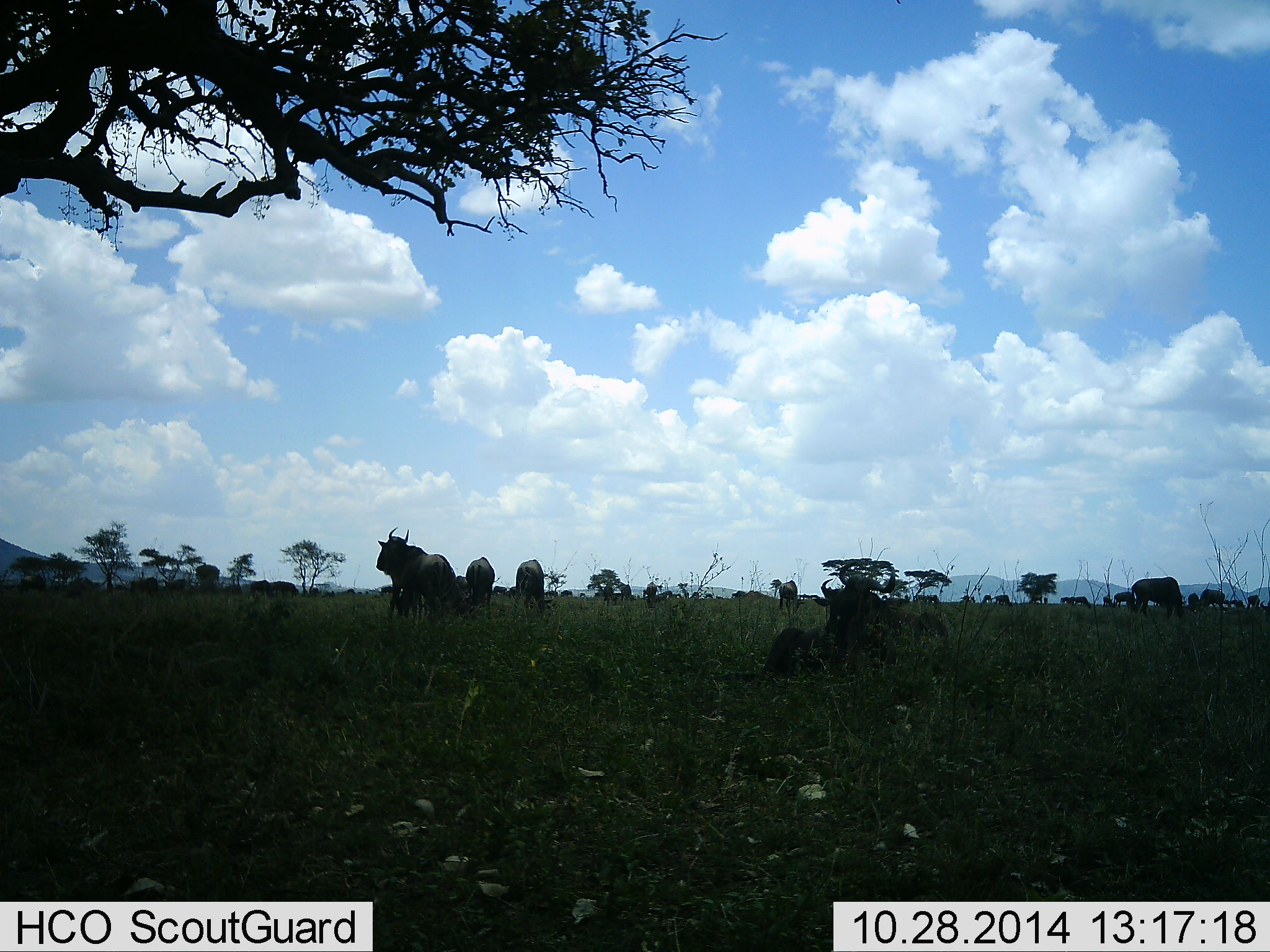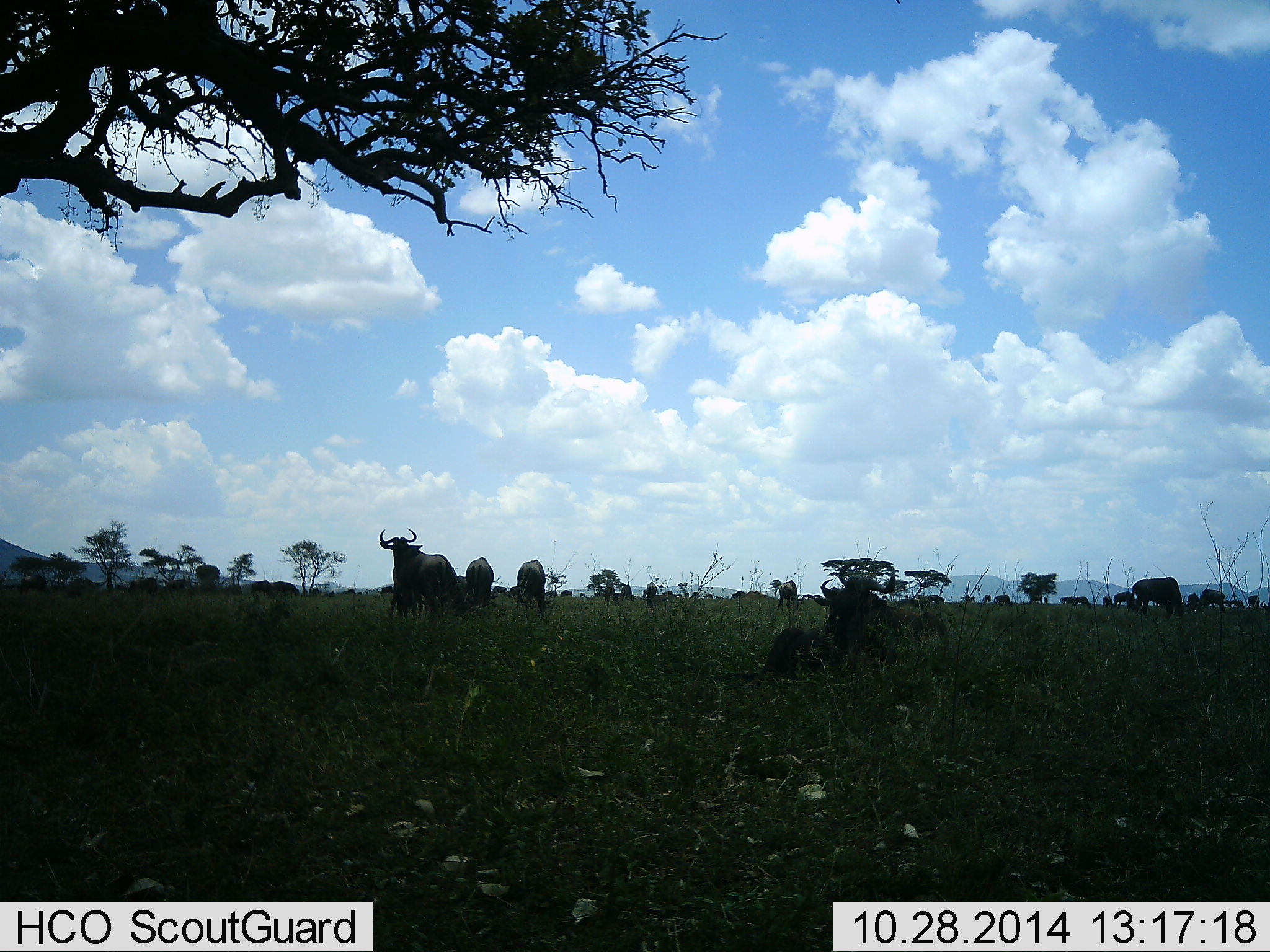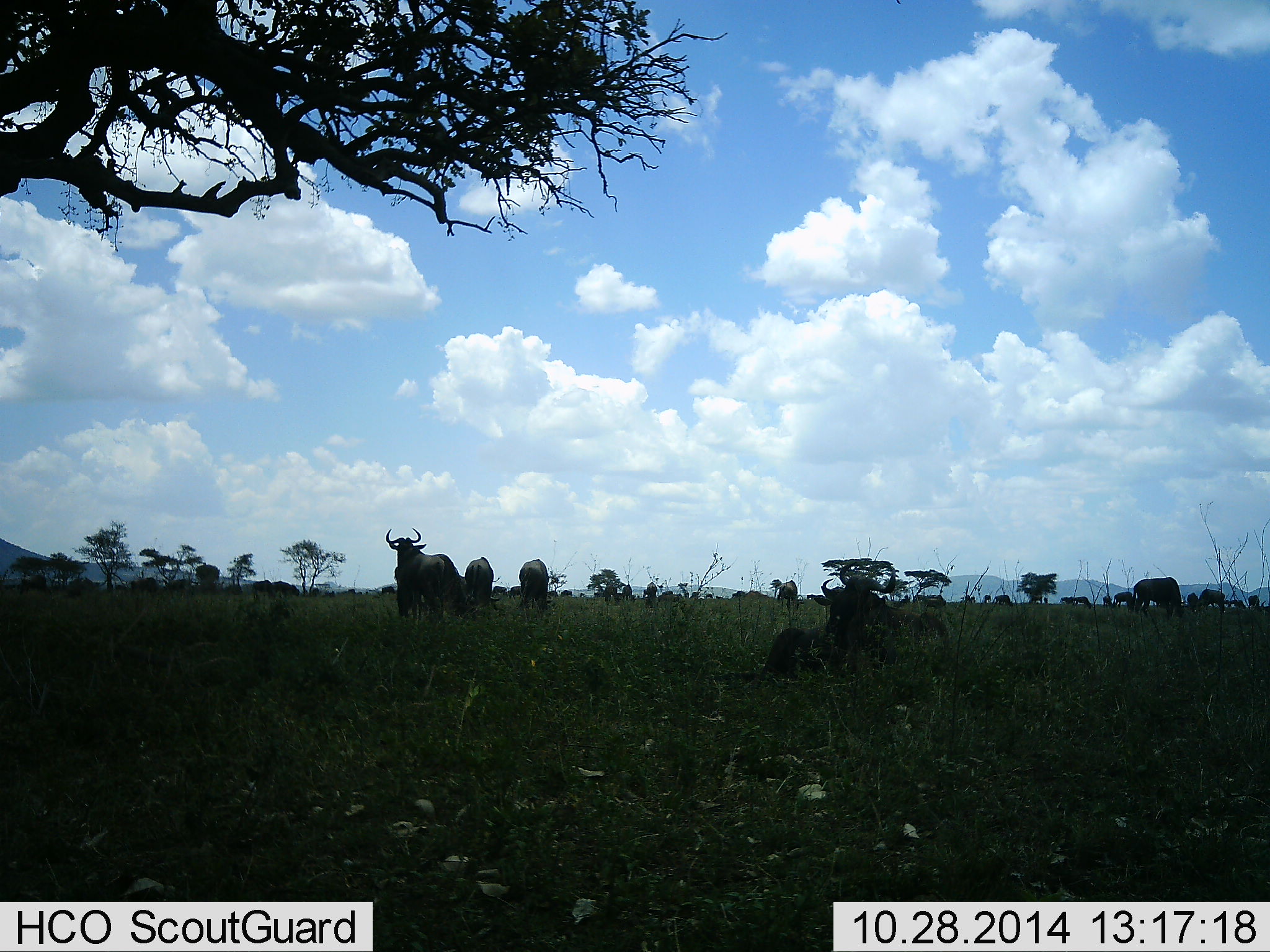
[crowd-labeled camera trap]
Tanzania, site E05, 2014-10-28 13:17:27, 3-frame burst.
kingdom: Animalia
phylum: Chordata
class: Mammalia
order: Artiodactyla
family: Bovidae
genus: Connochaetes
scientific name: Connochaetes taurinus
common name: blue wildebeest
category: wildebeest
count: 11-50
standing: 80%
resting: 60%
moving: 30%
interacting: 0%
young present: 0%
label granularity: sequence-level